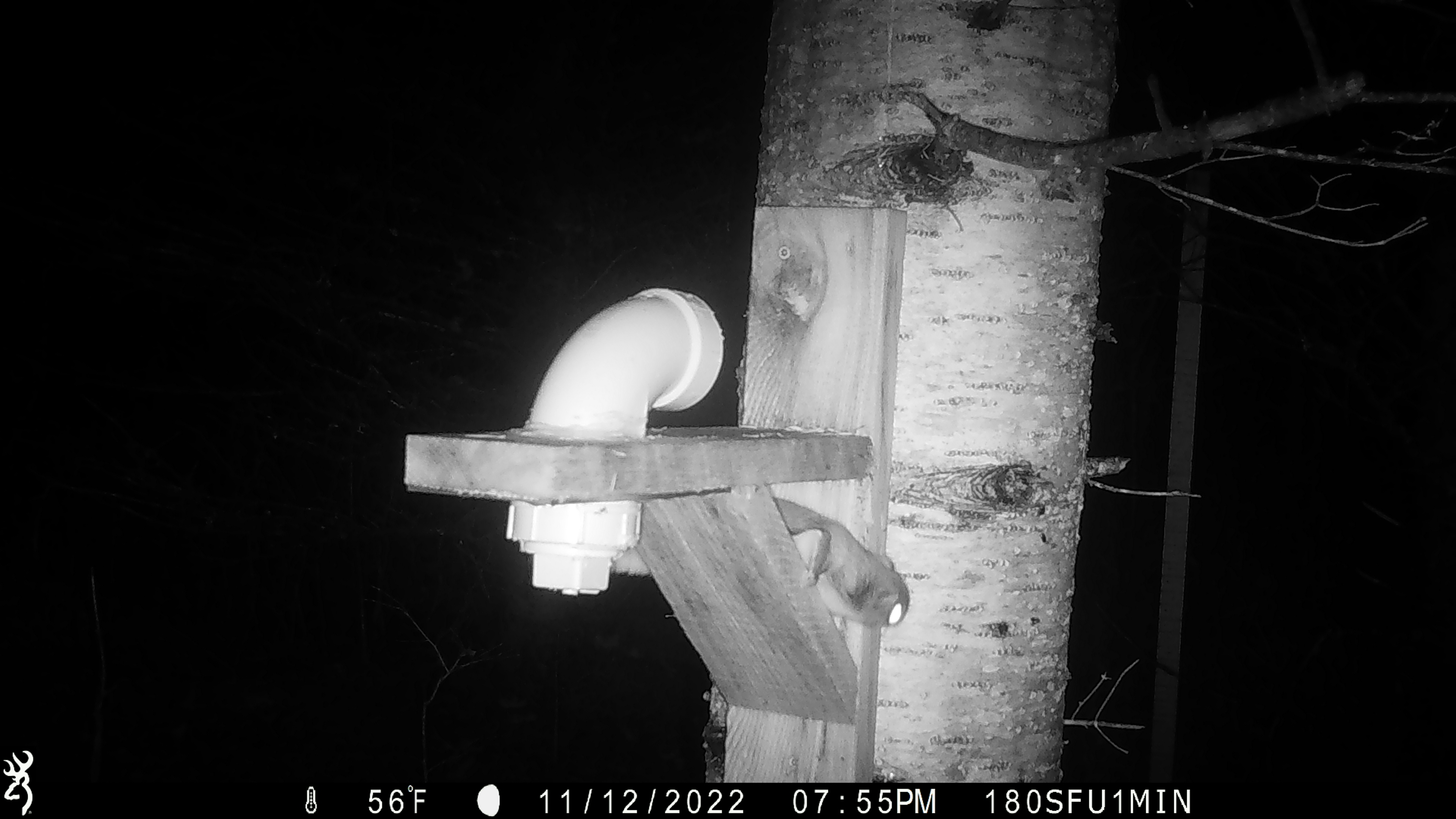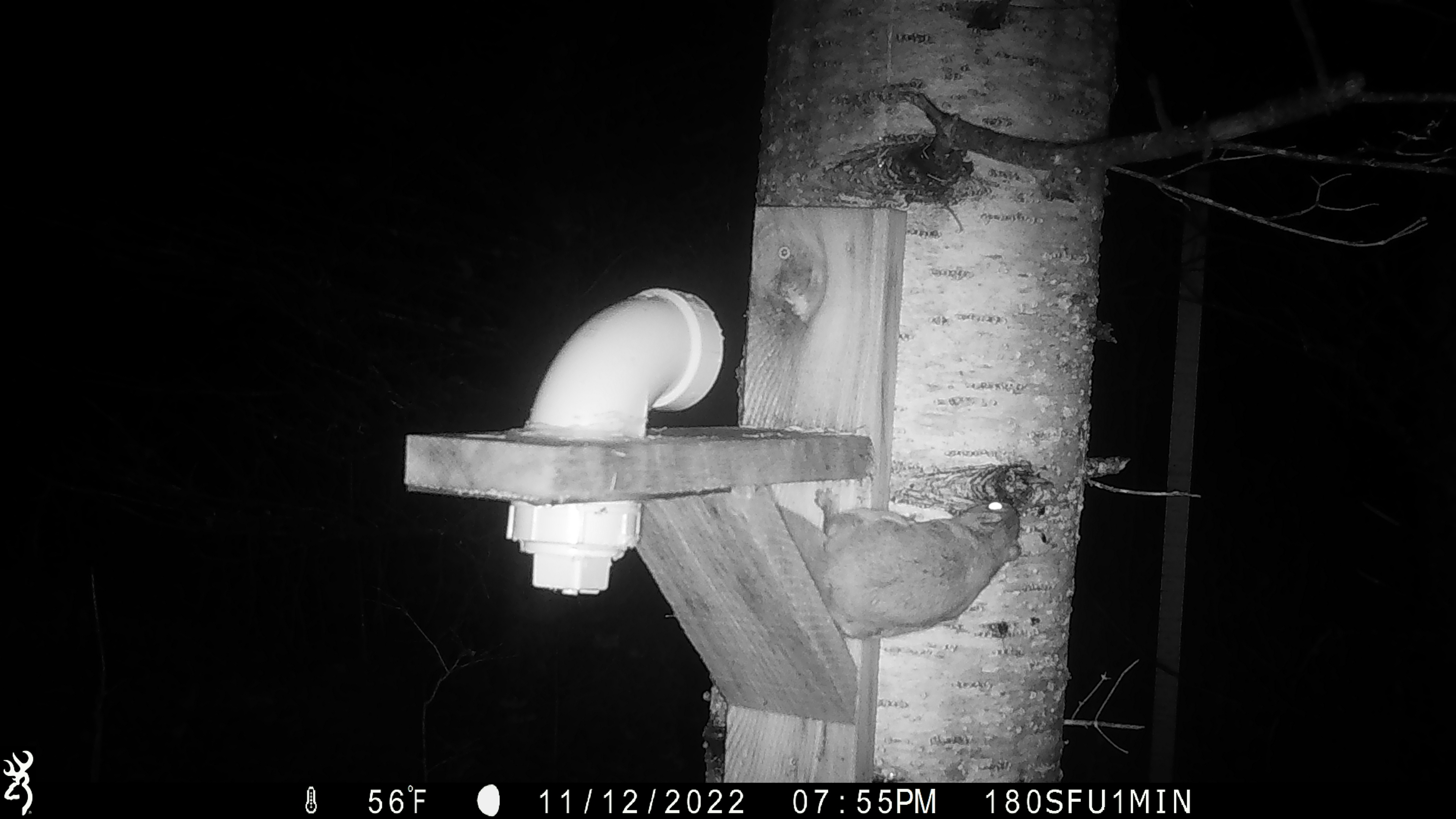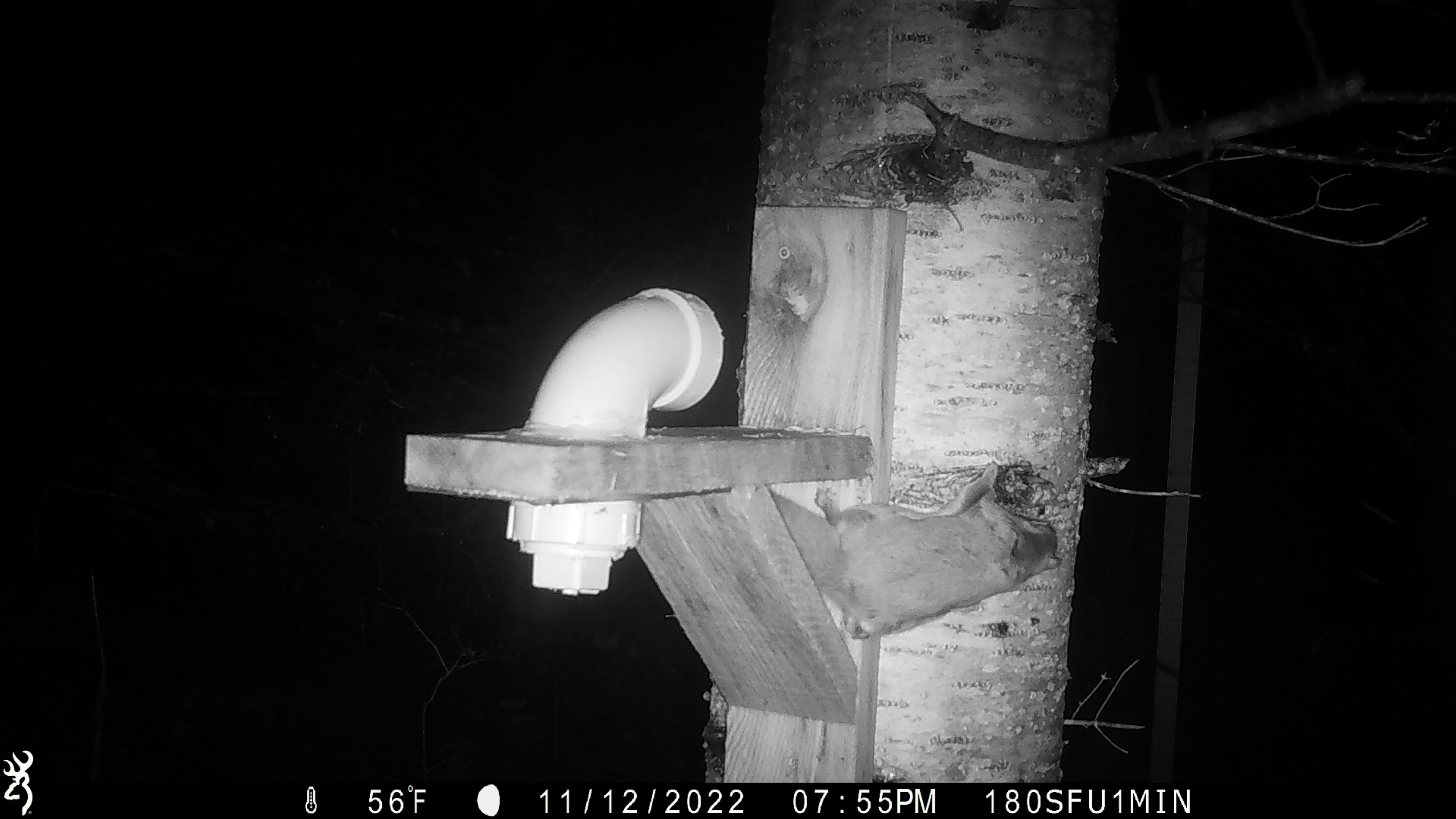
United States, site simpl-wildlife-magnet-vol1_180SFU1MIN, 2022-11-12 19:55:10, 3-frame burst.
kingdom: Animalia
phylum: Chordata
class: Mammalia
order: Rodentia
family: Sciuridae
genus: Glaucomys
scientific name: Glaucomys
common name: flying squirrel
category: flying squirrel sp.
Flying squirrel sp. (flying squirrel) (Glaucomys).